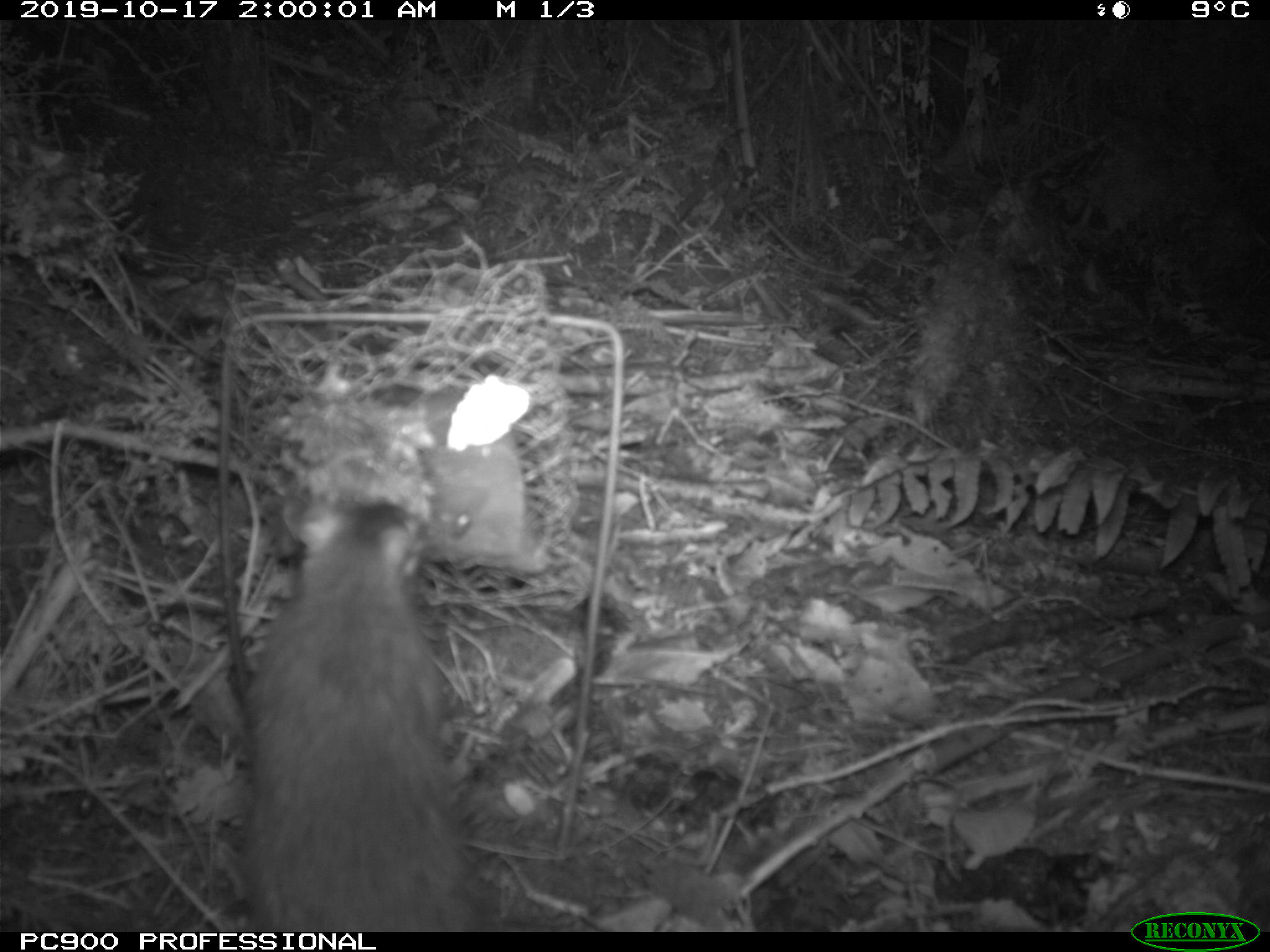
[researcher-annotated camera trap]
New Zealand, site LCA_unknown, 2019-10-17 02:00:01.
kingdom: Animalia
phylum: Chordata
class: Mammalia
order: Rodentia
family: Muridae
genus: Rattus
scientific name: Rattus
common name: rat